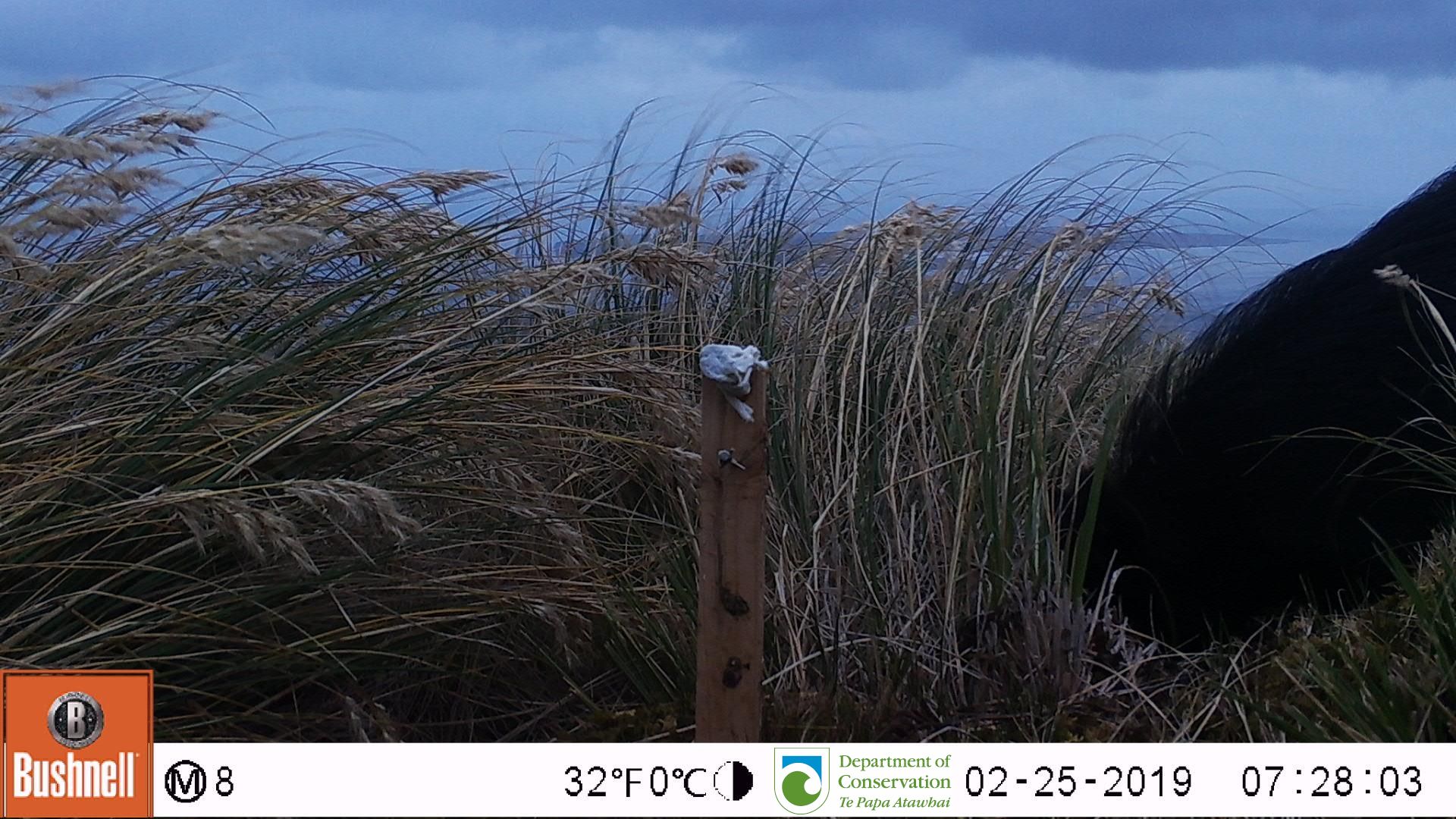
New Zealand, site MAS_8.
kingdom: Animalia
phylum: Chordata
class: Mammalia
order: Artiodactyla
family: Suidae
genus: Sus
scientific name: Sus scrofa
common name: pig